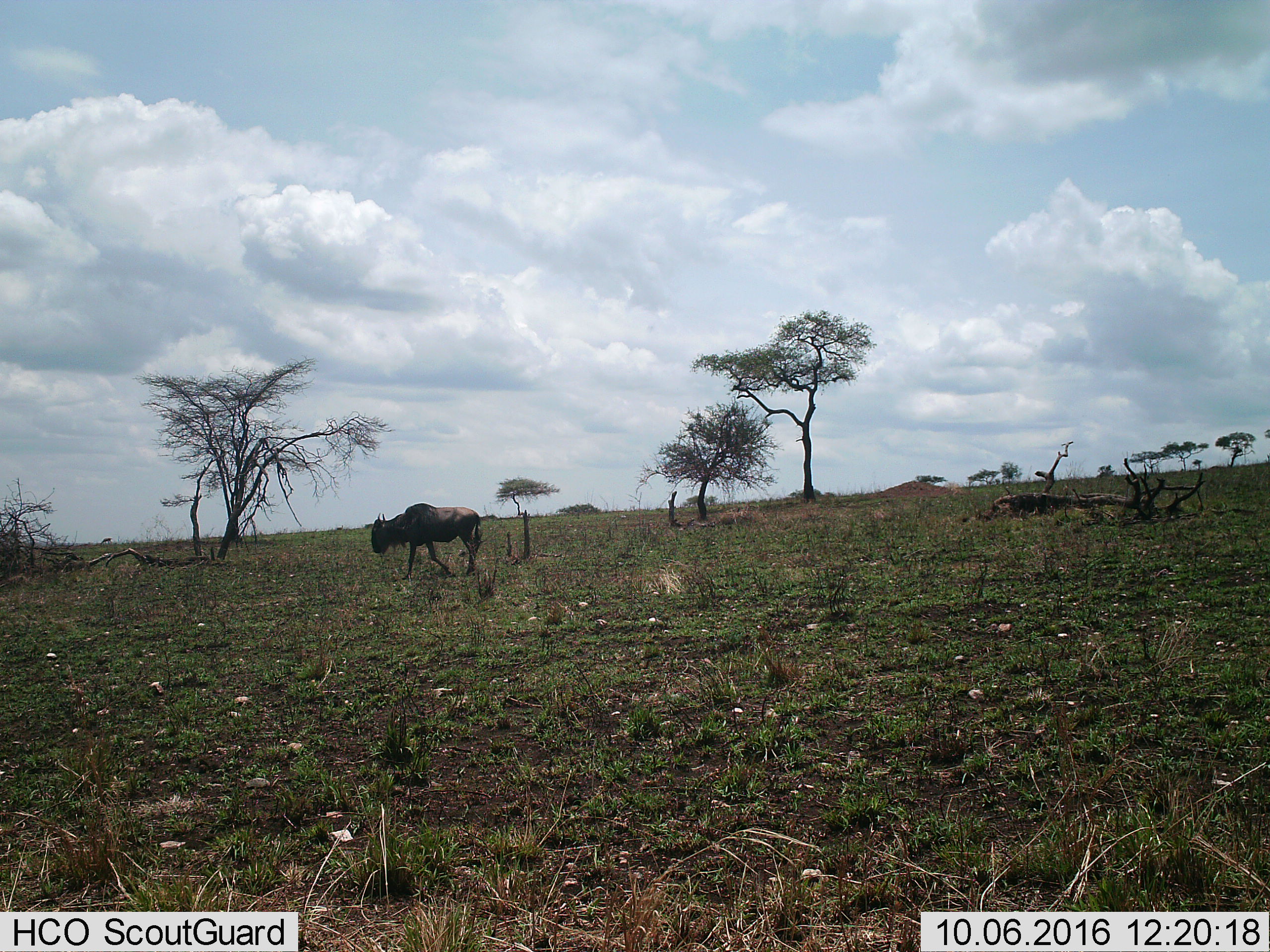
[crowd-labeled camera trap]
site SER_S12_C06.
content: unidentified animal